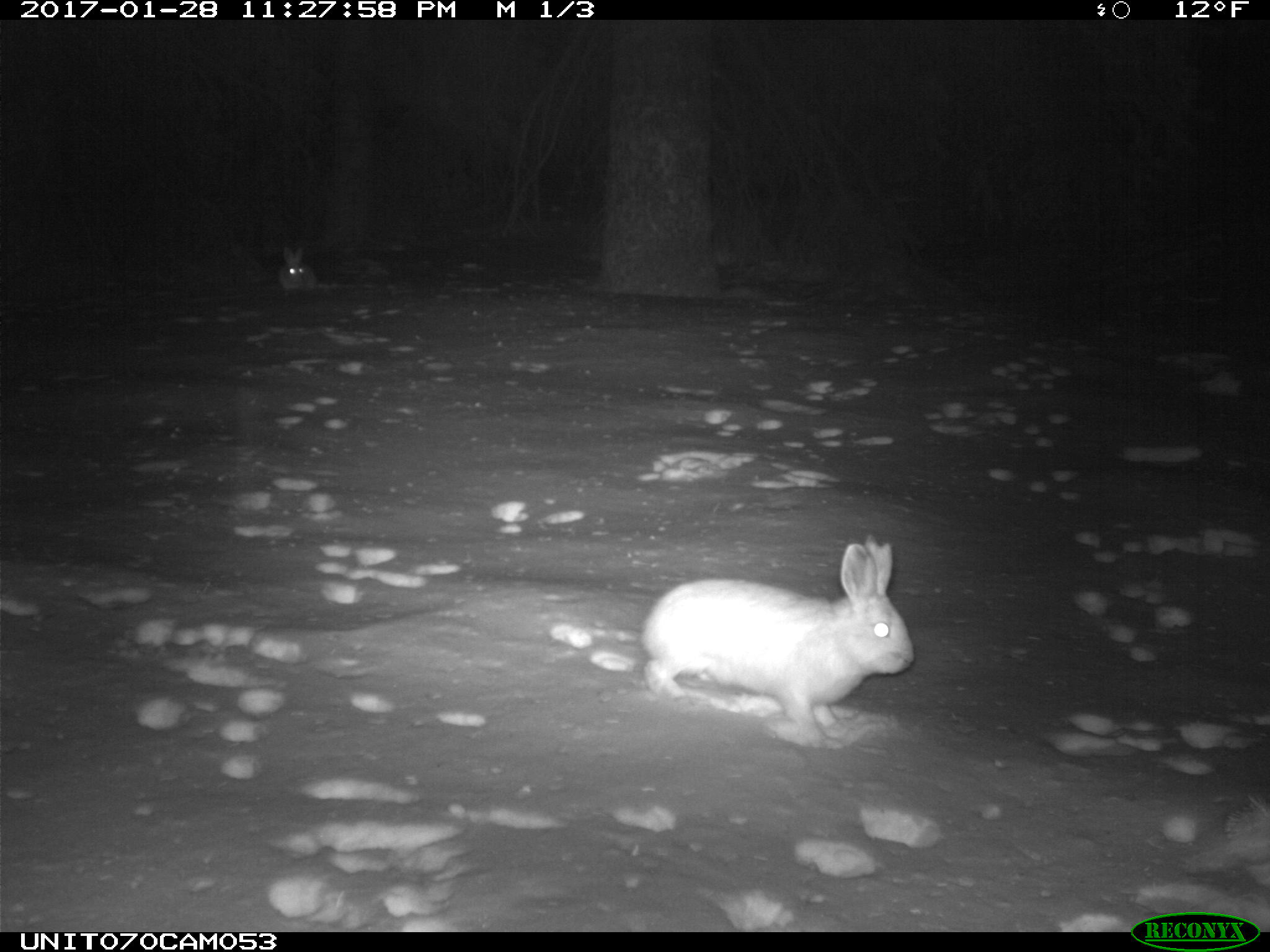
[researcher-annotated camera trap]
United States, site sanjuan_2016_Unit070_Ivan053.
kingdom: Animalia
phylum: Chordata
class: Mammalia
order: Lagomorpha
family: Leporidae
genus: Lepus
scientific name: Lepus americanus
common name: snowshoe hare